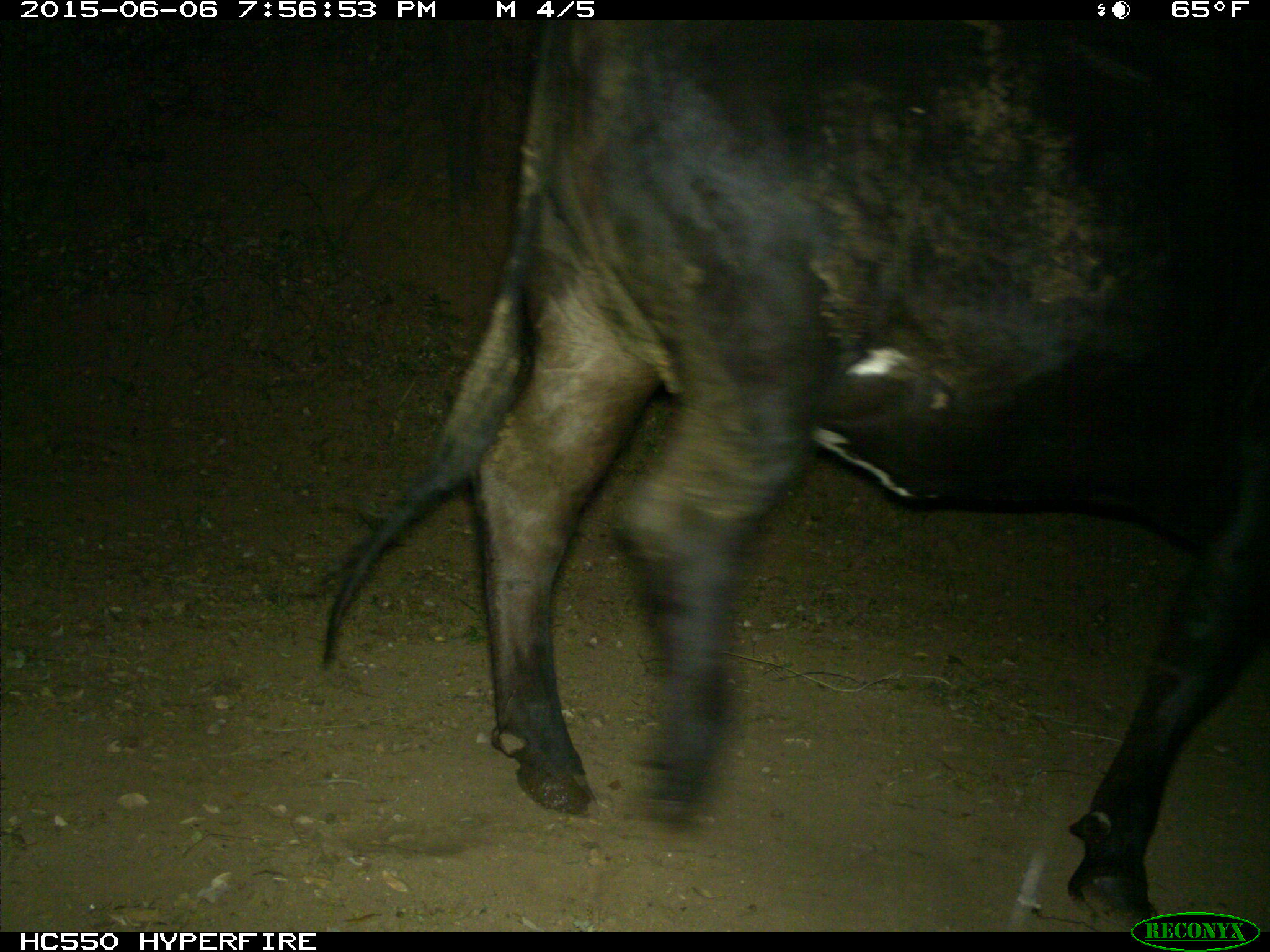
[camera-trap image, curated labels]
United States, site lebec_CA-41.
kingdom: Animalia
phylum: Chordata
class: Mammalia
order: Artiodactyla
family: Bovidae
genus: Bos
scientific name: Bos taurus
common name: domestic cow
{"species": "Bos taurus (domestic cow)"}